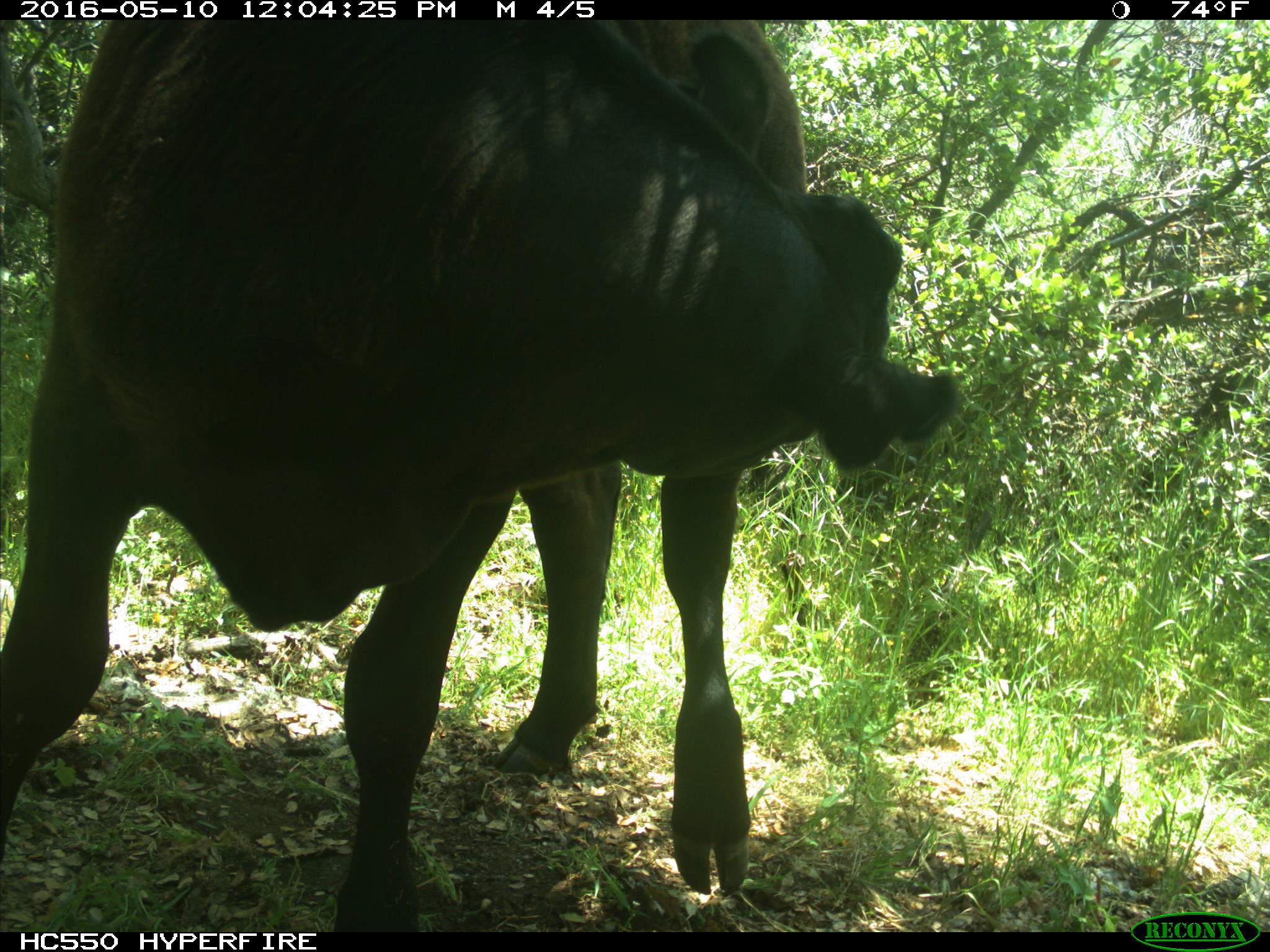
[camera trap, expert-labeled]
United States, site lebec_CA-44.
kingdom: Animalia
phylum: Chordata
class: Mammalia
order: Artiodactyla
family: Bovidae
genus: Bos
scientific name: Bos taurus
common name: domestic cow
Bos taurus (domestic cow).